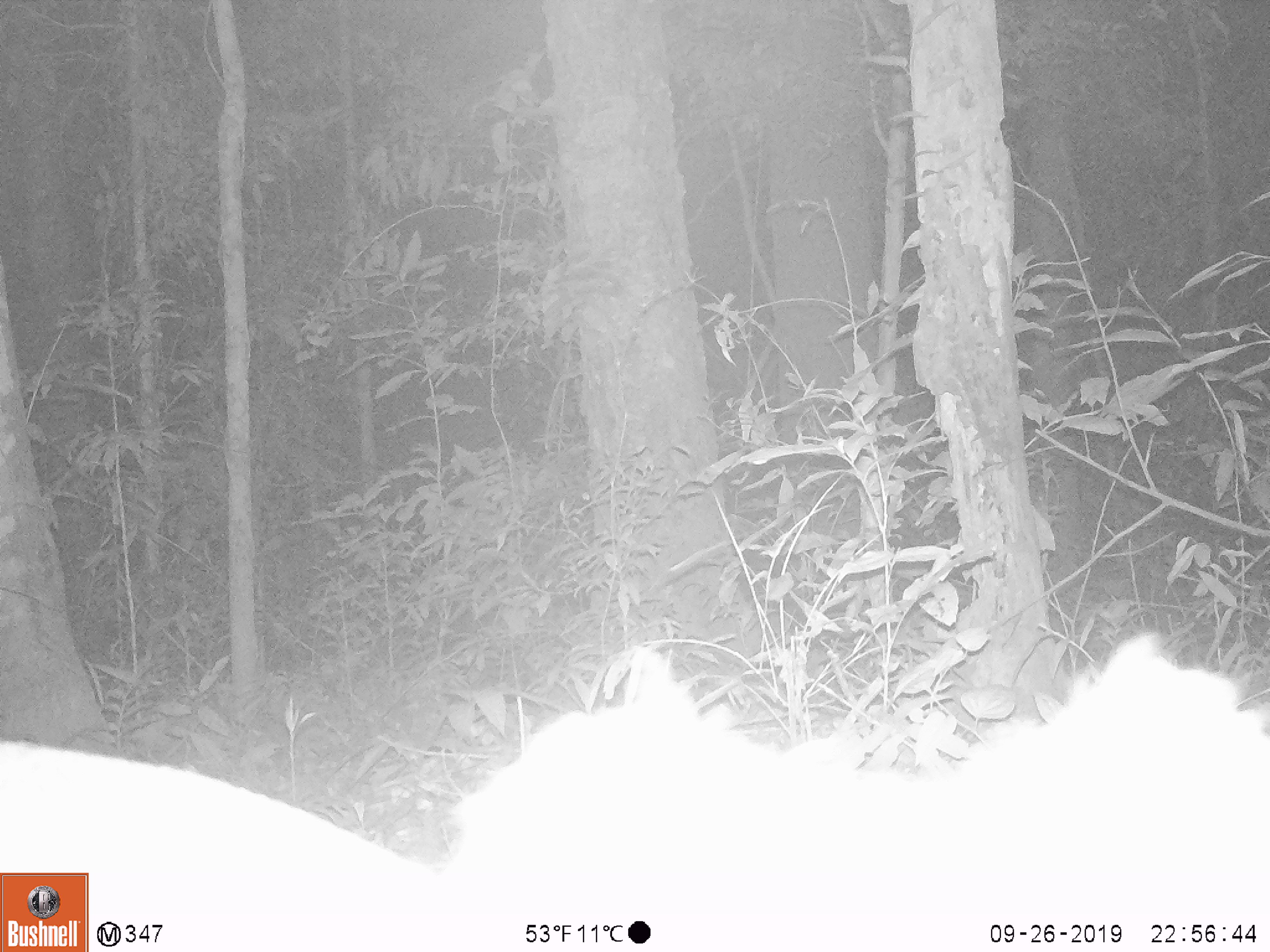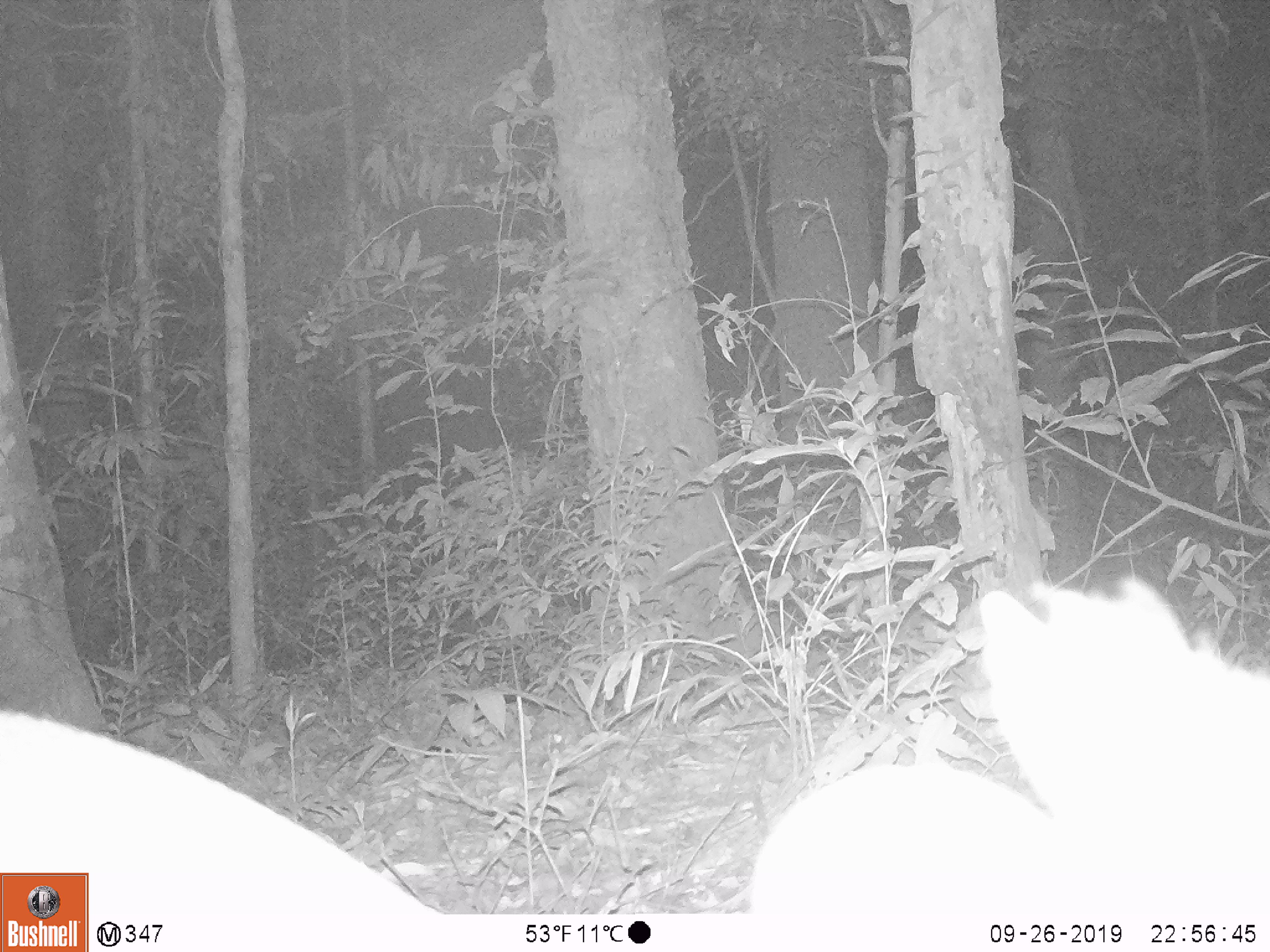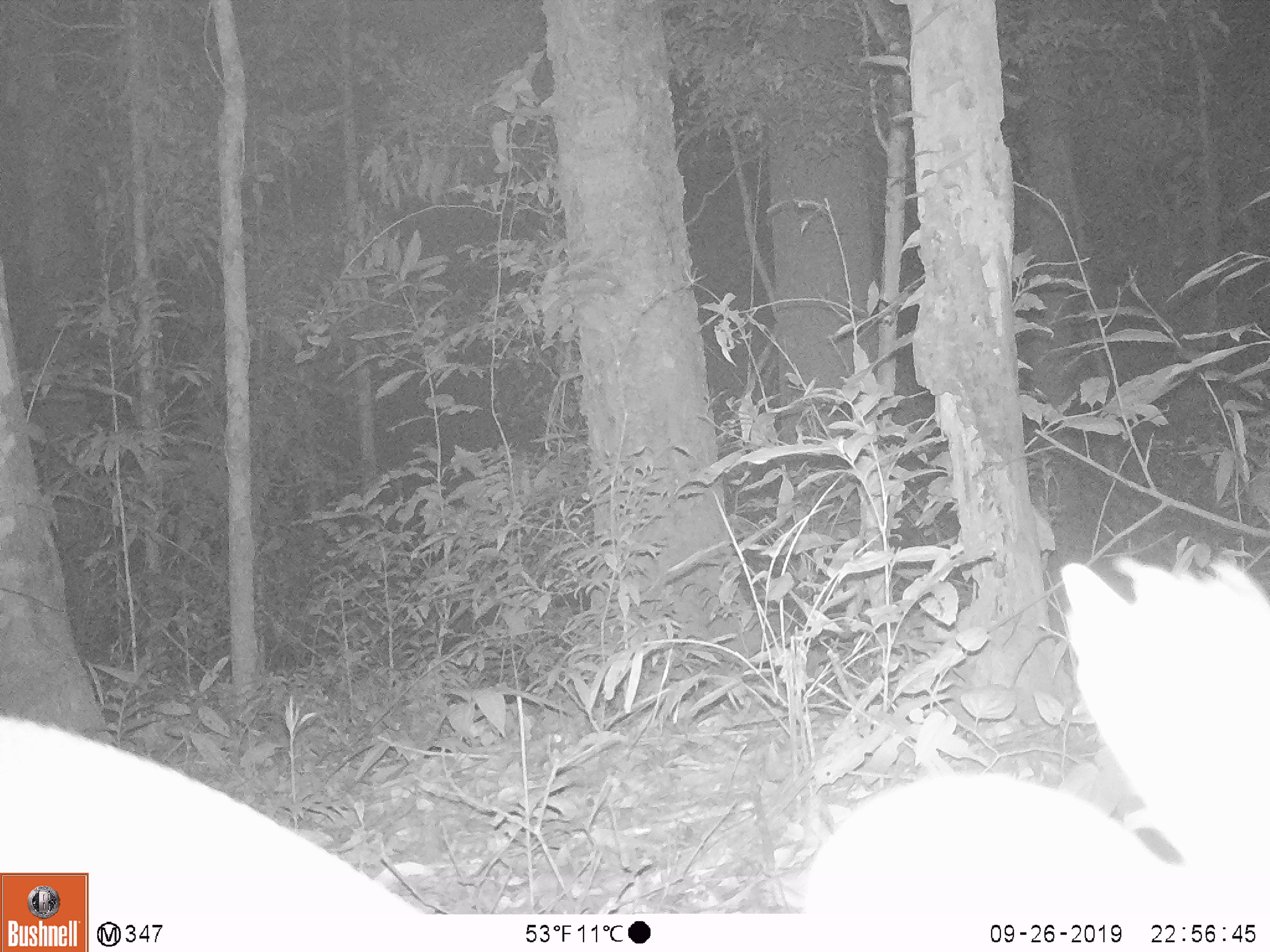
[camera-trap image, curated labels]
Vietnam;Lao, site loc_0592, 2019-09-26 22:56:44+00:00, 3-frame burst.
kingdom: Animalia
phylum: Chordata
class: Mammalia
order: Artiodactyla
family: Cervidae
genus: Muntiacus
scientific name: Muntiacus rooseveltorum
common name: roosevelt's muntjac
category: roosevelts muntjac group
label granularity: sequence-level